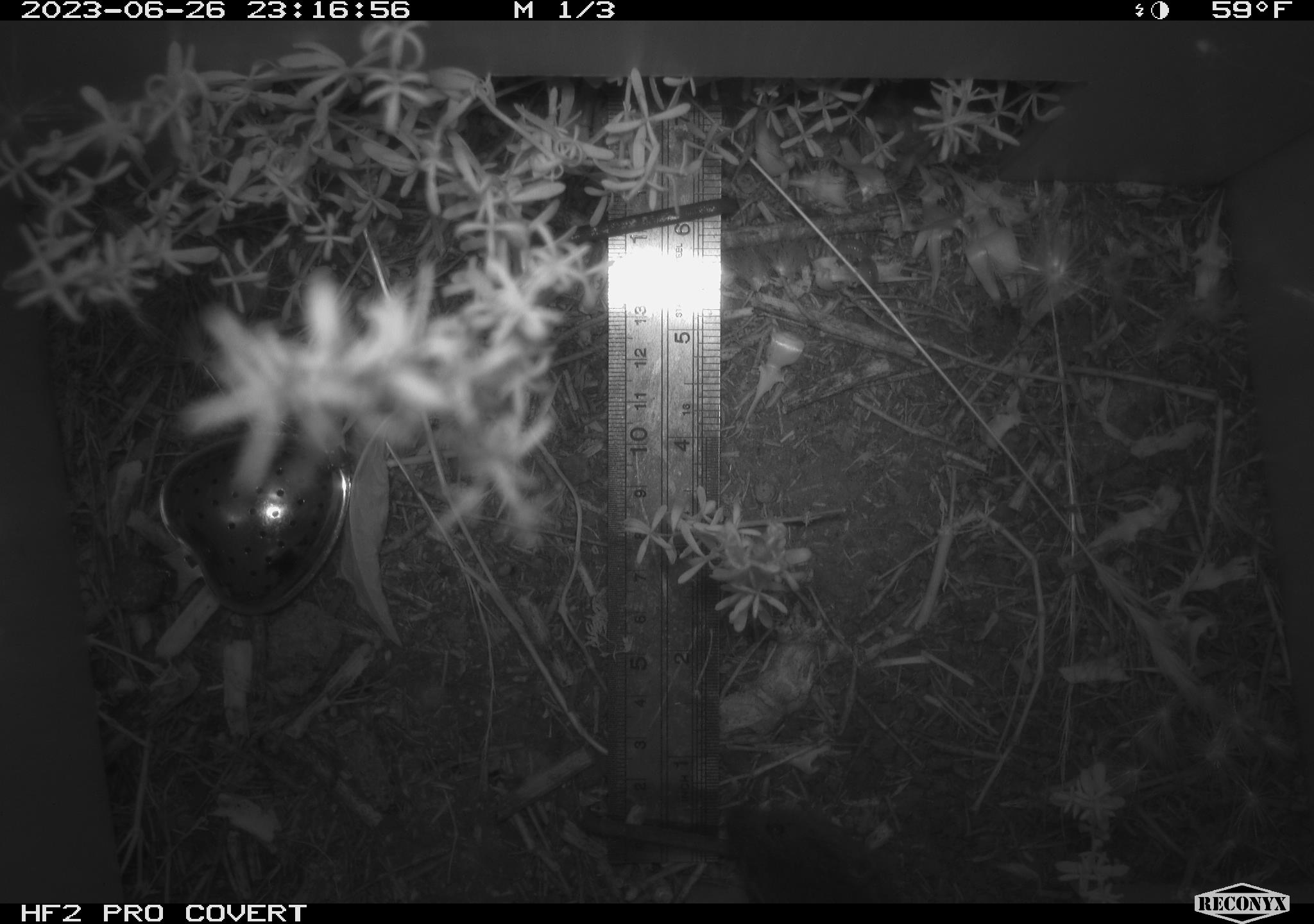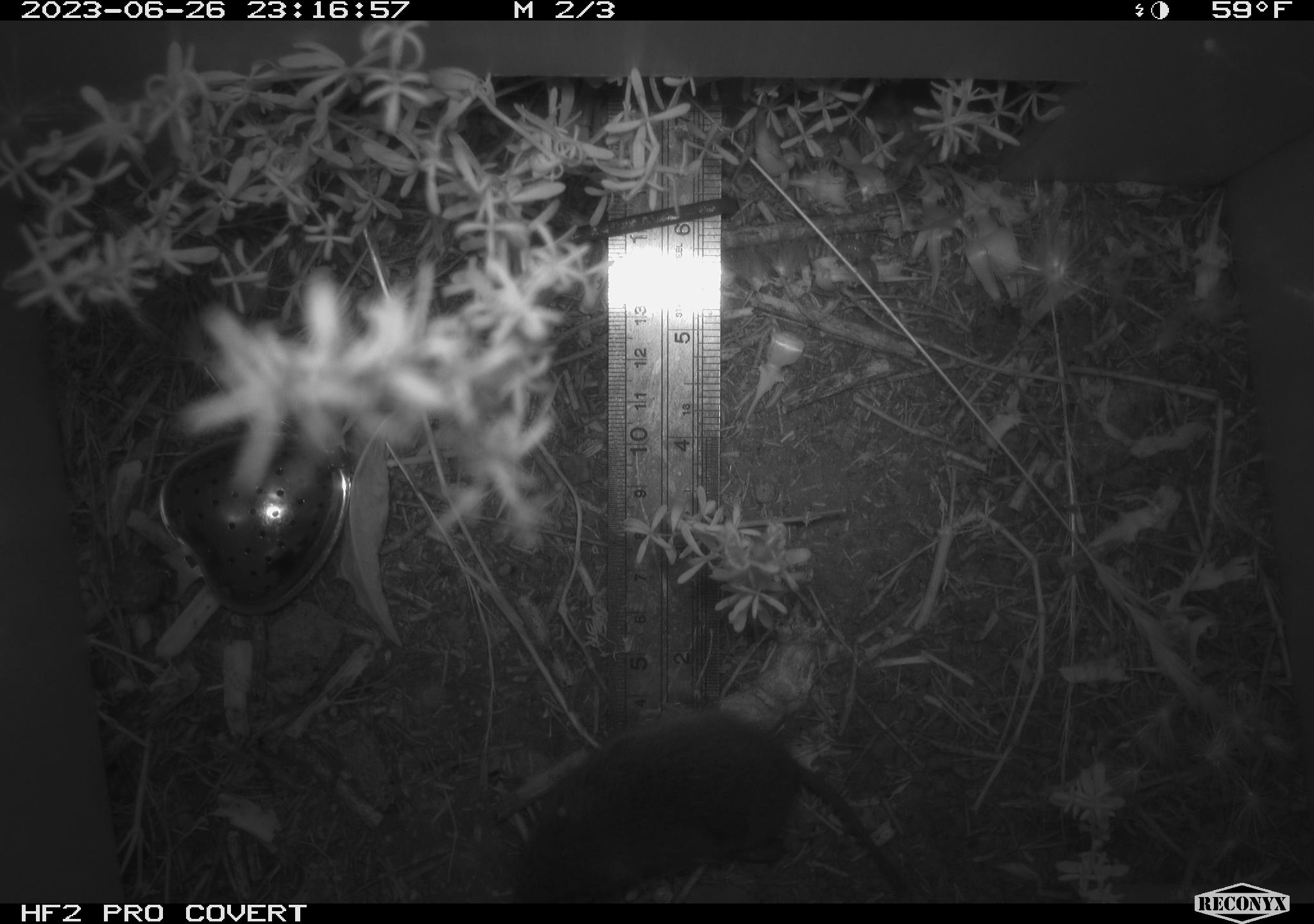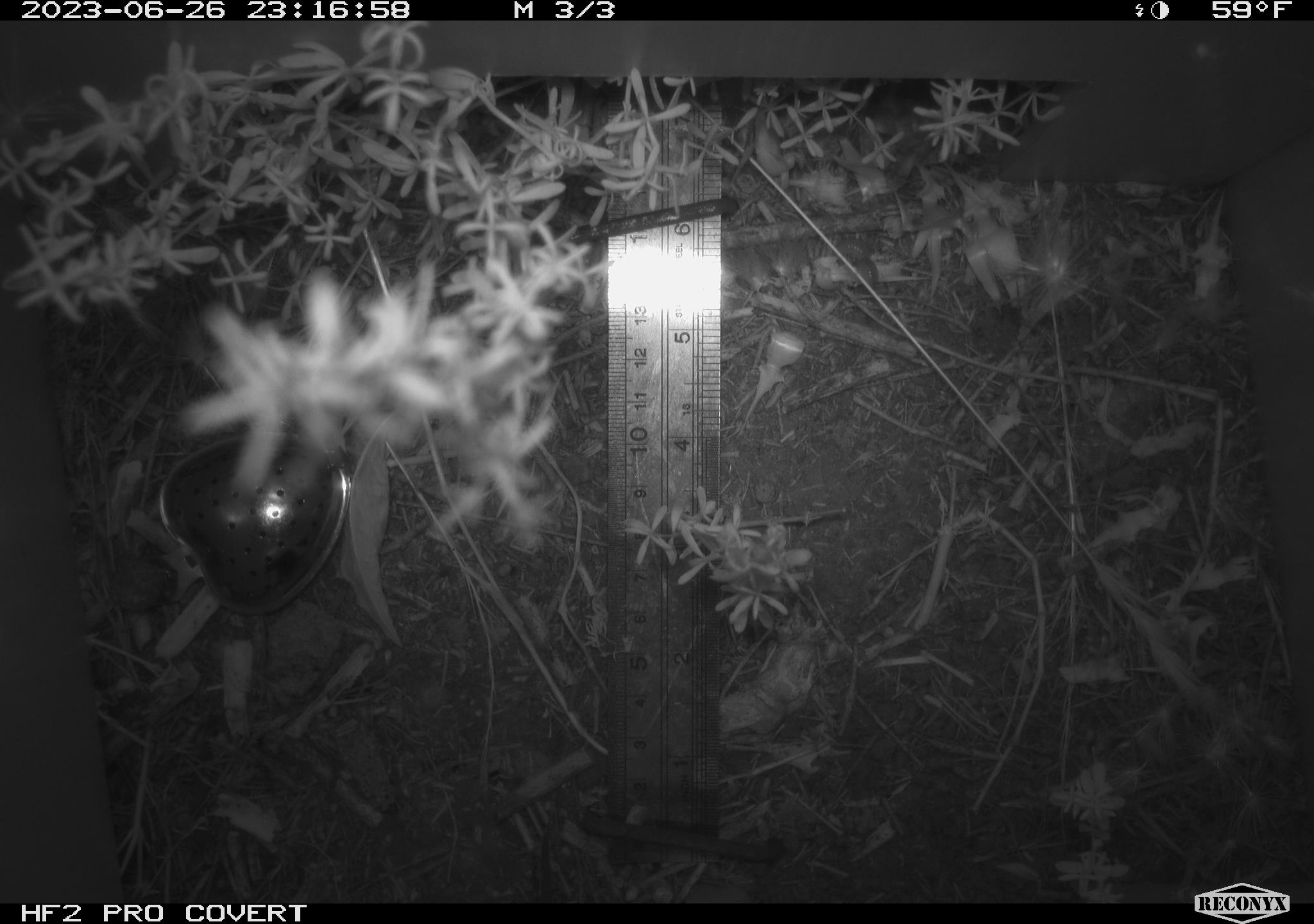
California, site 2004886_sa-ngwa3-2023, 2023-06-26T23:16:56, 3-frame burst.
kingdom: Animalia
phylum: Chordata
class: Mammalia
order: Rodentia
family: Cricetidae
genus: Microtus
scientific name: Microtus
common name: meadow vole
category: microtus species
Microtus species (meadow vole) (Microtus).